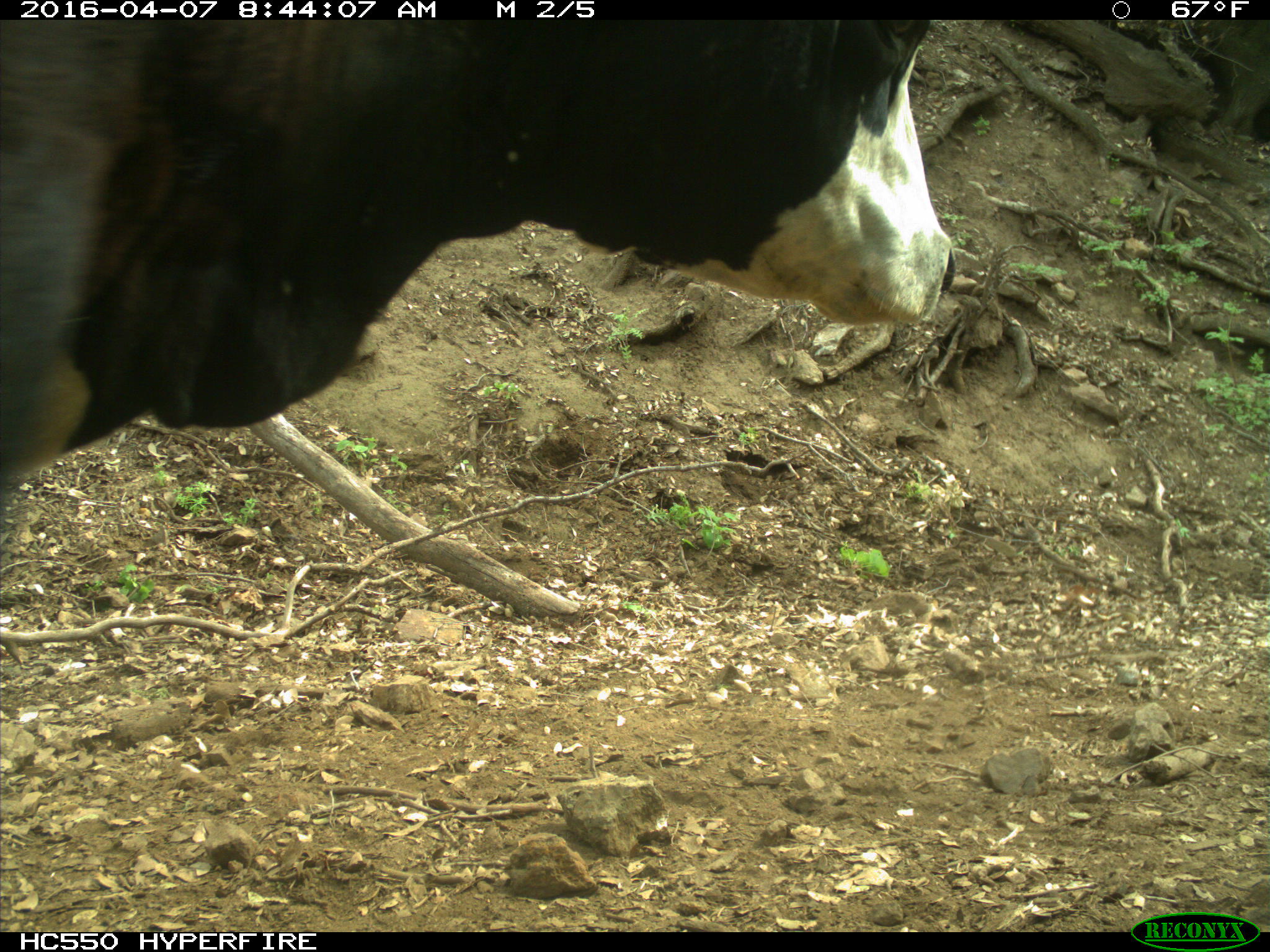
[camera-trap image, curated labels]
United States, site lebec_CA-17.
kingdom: Animalia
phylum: Chordata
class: Mammalia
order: Artiodactyla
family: Bovidae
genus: Bos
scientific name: Bos taurus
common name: domestic cow